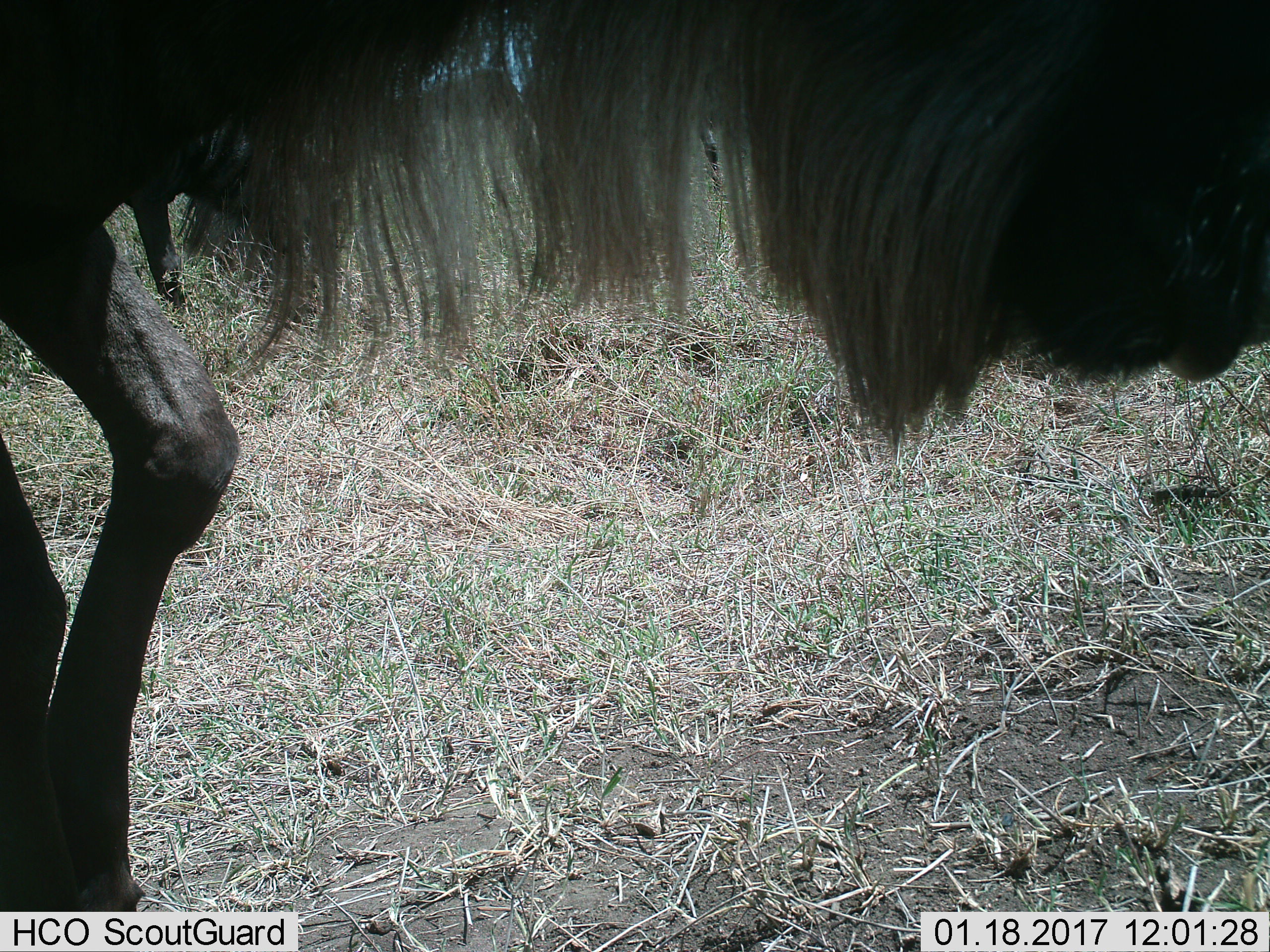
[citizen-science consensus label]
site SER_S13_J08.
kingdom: Animalia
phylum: Chordata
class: Mammalia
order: Artiodactyla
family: Bovidae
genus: Connochaetes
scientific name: Connochaetes taurinus taurinus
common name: blue wildebeest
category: wildebeestblue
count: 1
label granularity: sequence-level